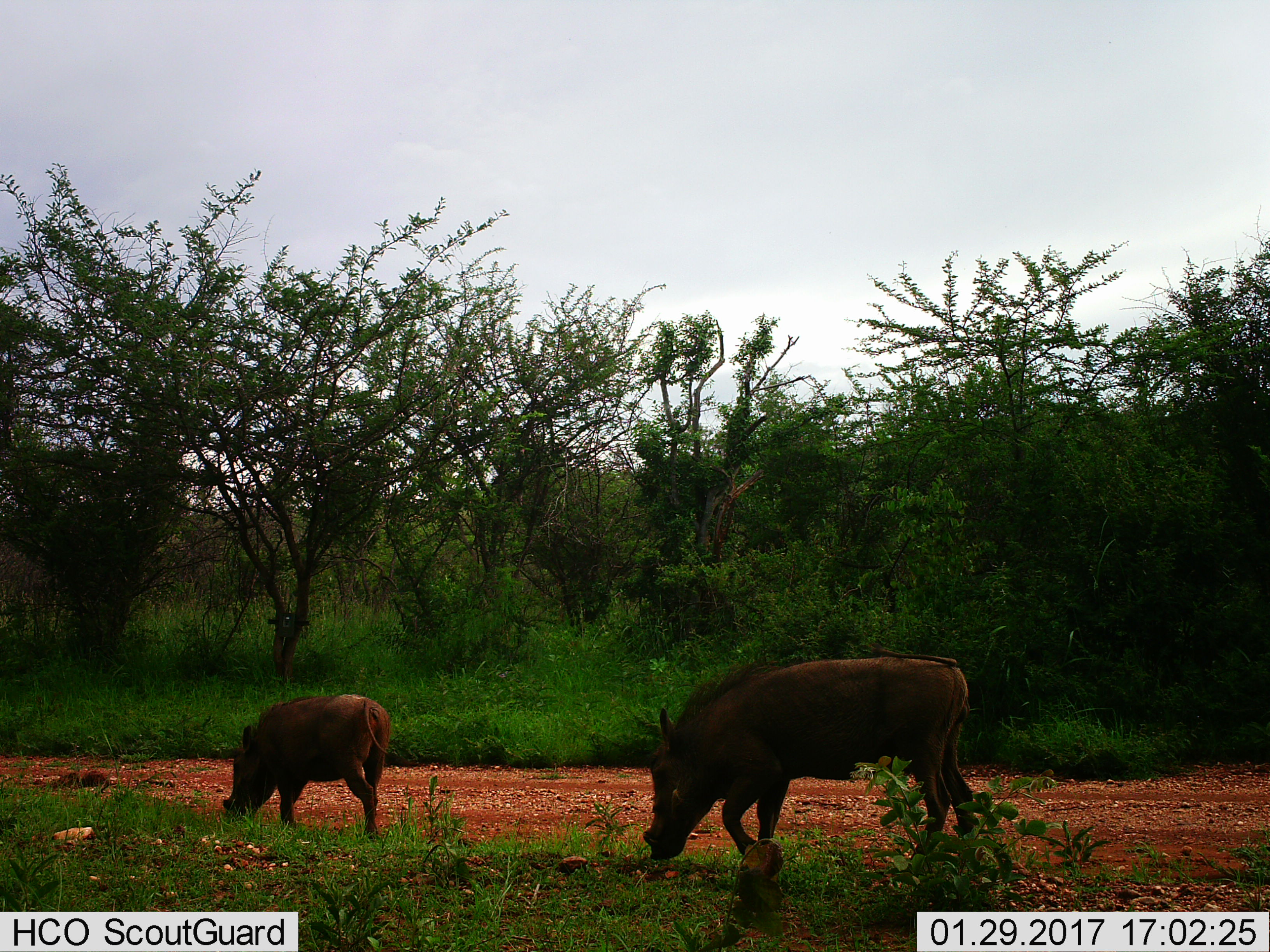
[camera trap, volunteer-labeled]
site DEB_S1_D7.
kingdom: Animalia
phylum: Chordata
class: Mammalia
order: Artiodactyla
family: Suidae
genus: Phacochoerus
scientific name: Phacochoerus africanus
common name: warthog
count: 2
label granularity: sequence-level